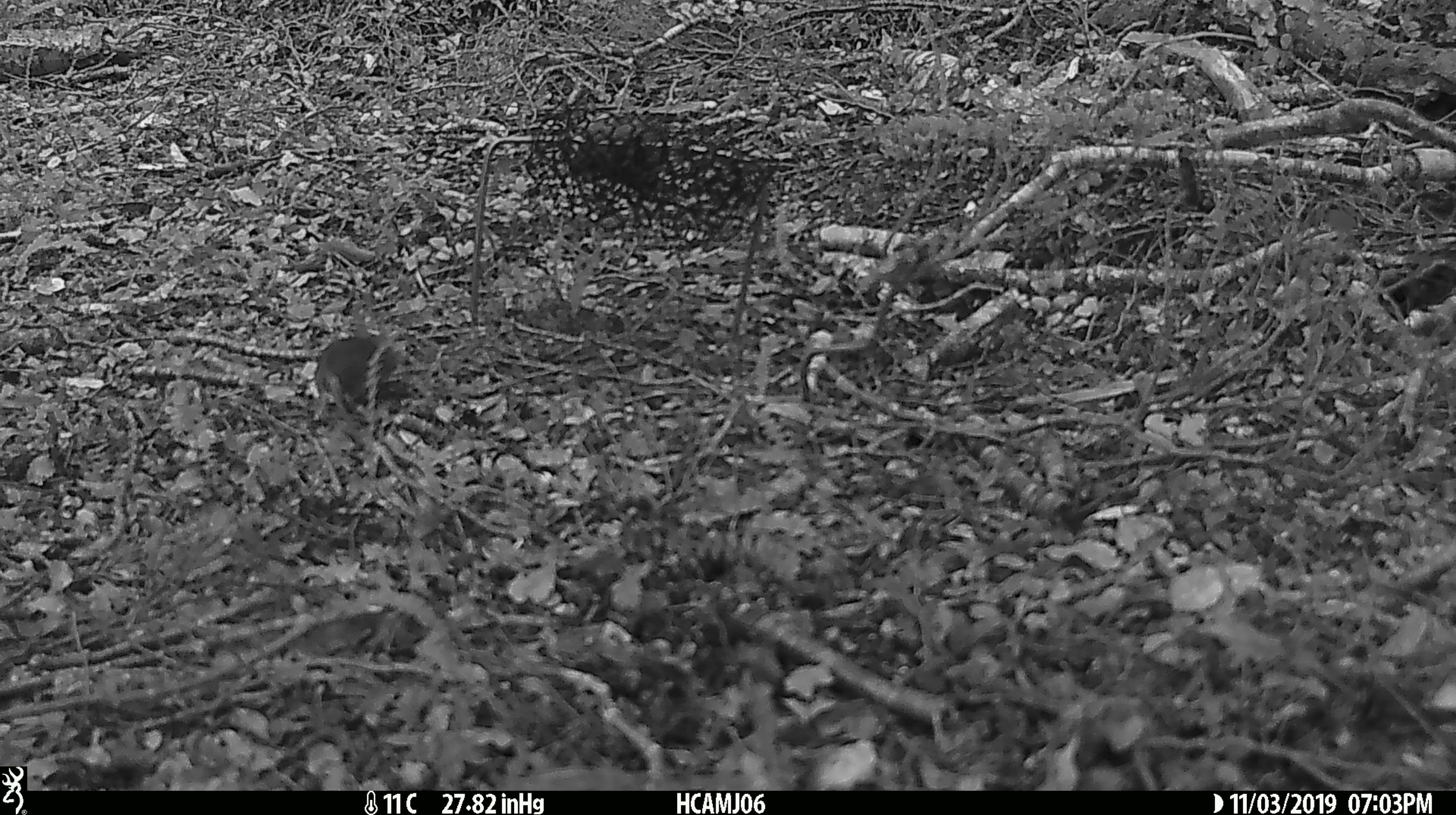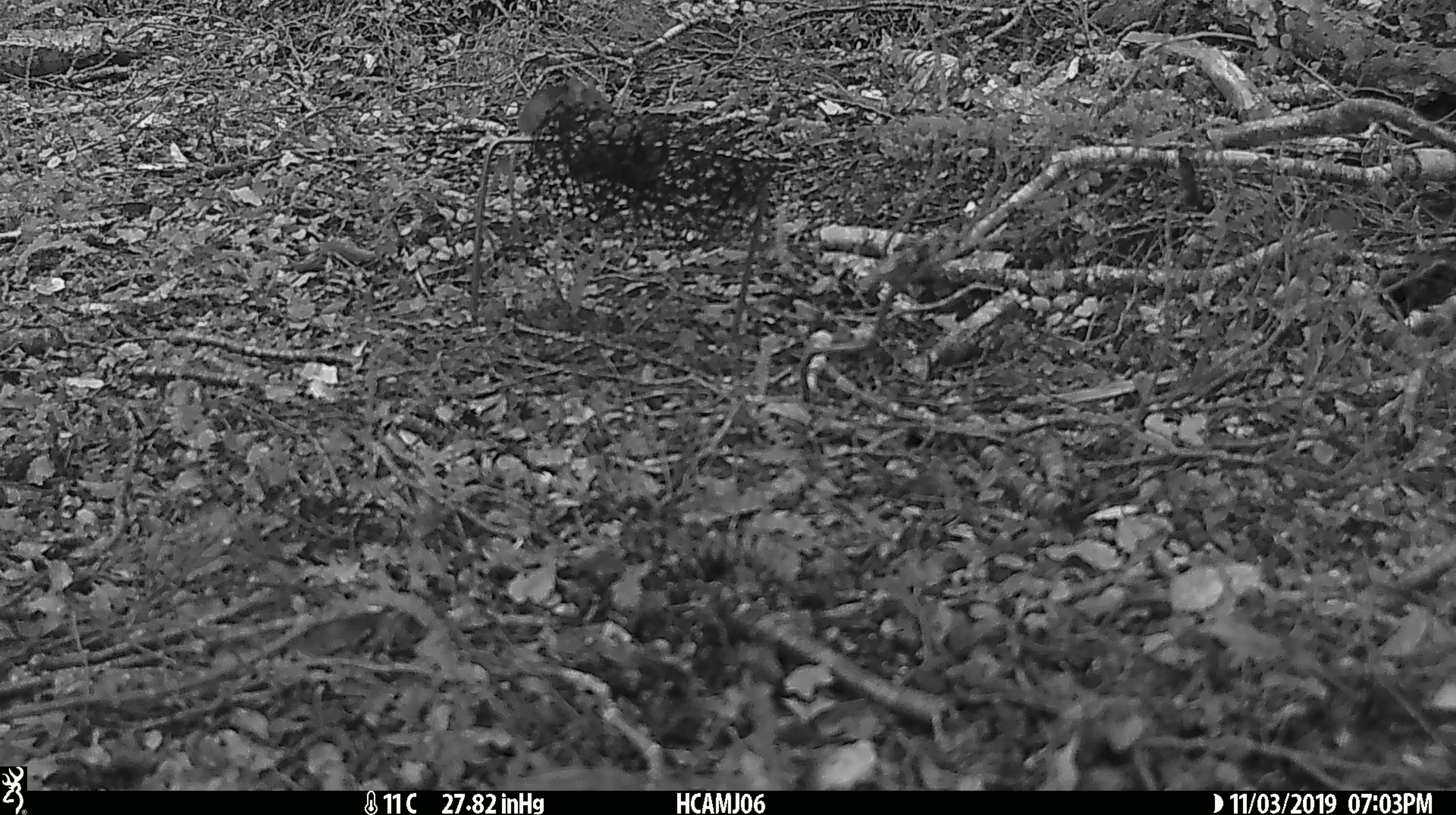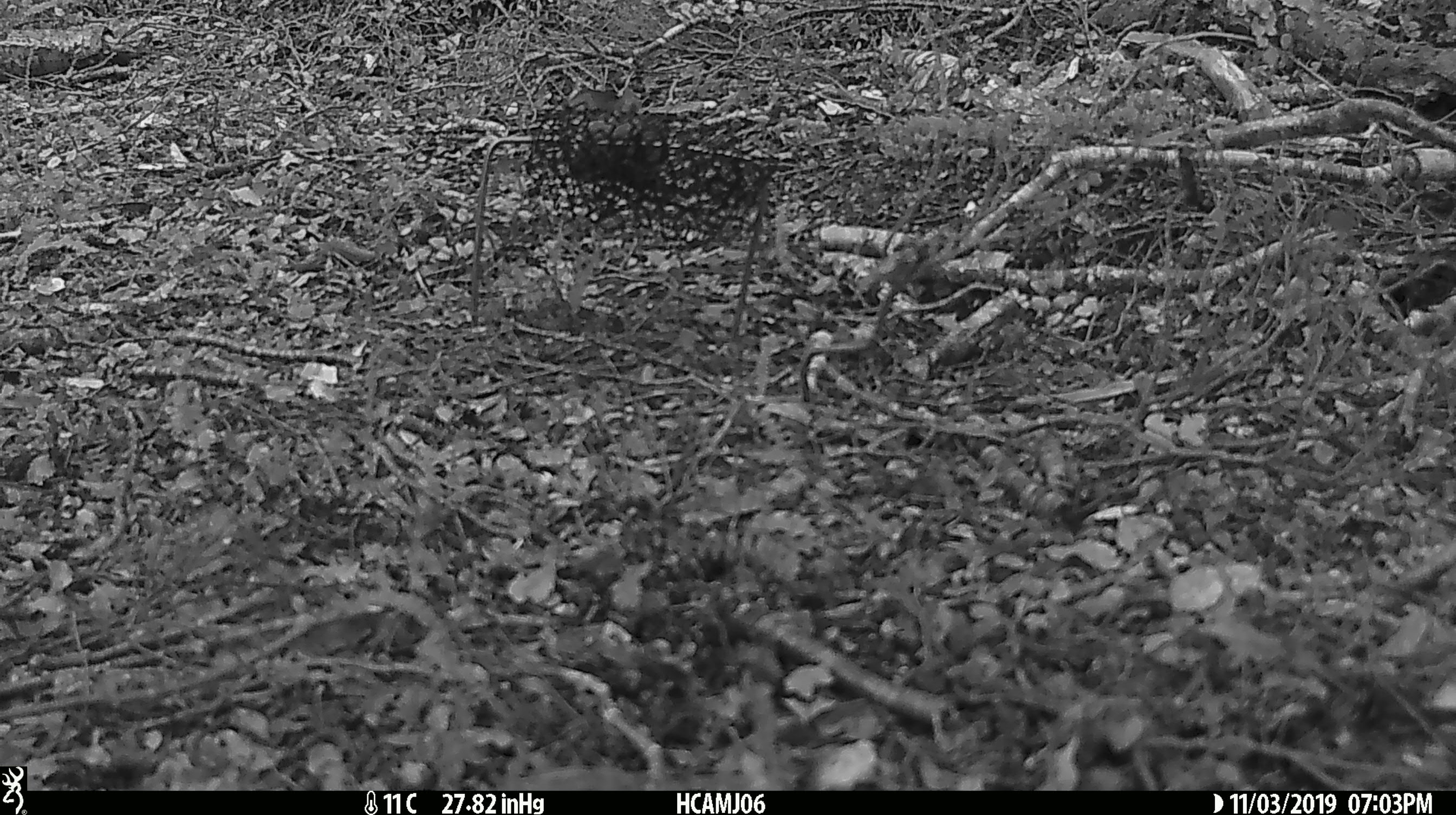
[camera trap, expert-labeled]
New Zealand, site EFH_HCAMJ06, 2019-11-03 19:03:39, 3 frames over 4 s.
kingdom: Animalia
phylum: Chordata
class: Mammalia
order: Rodentia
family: Muridae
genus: Mus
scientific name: Mus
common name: mouse